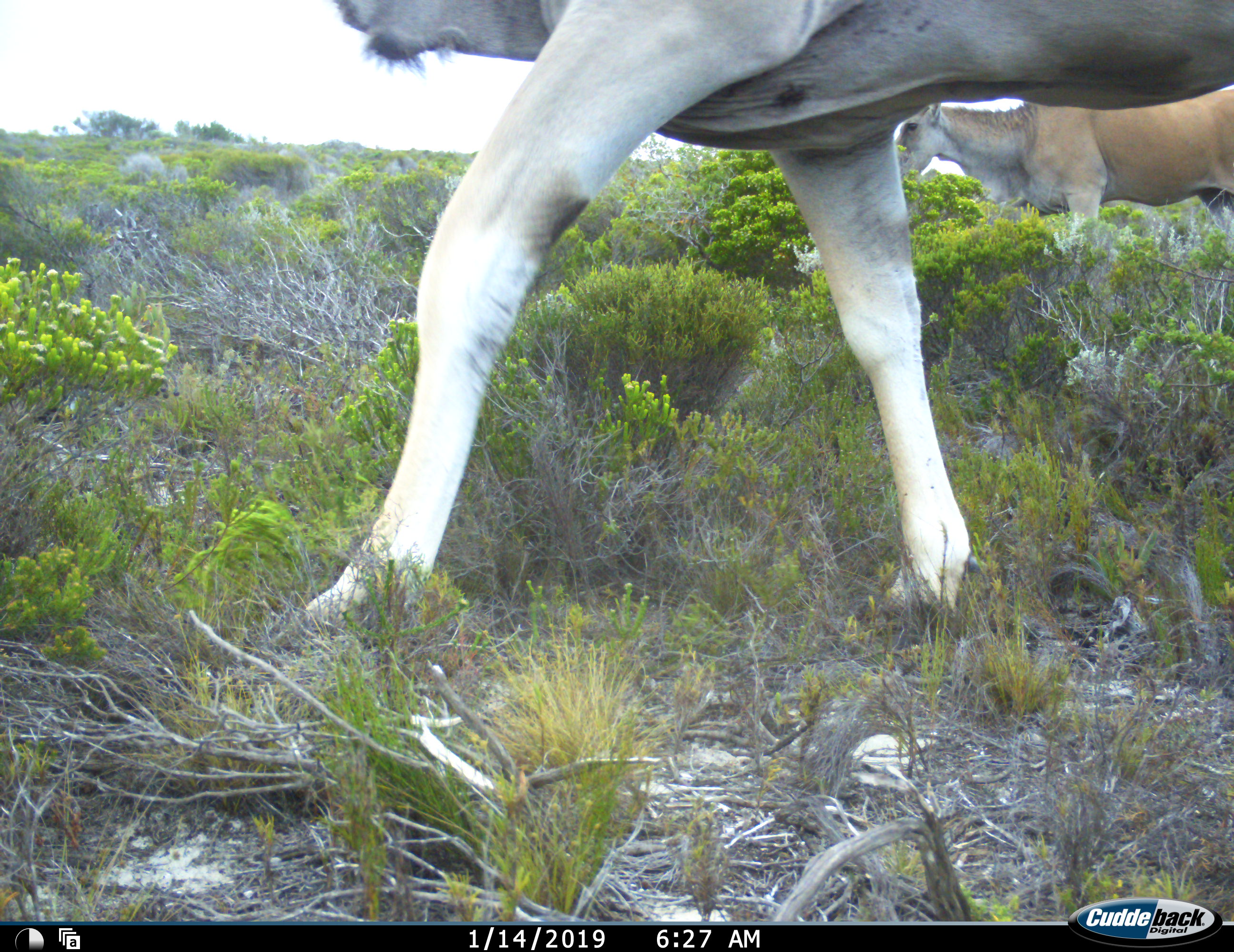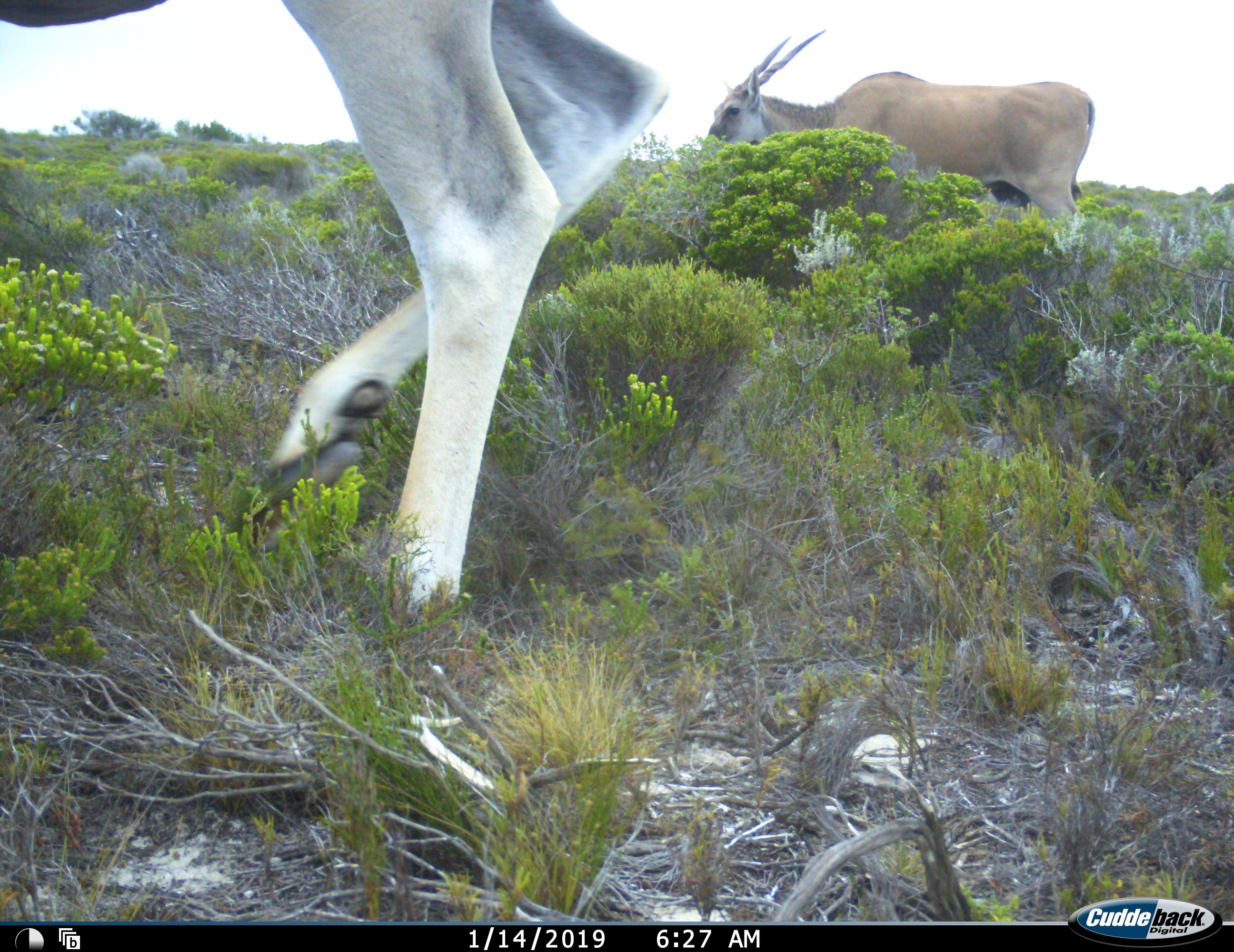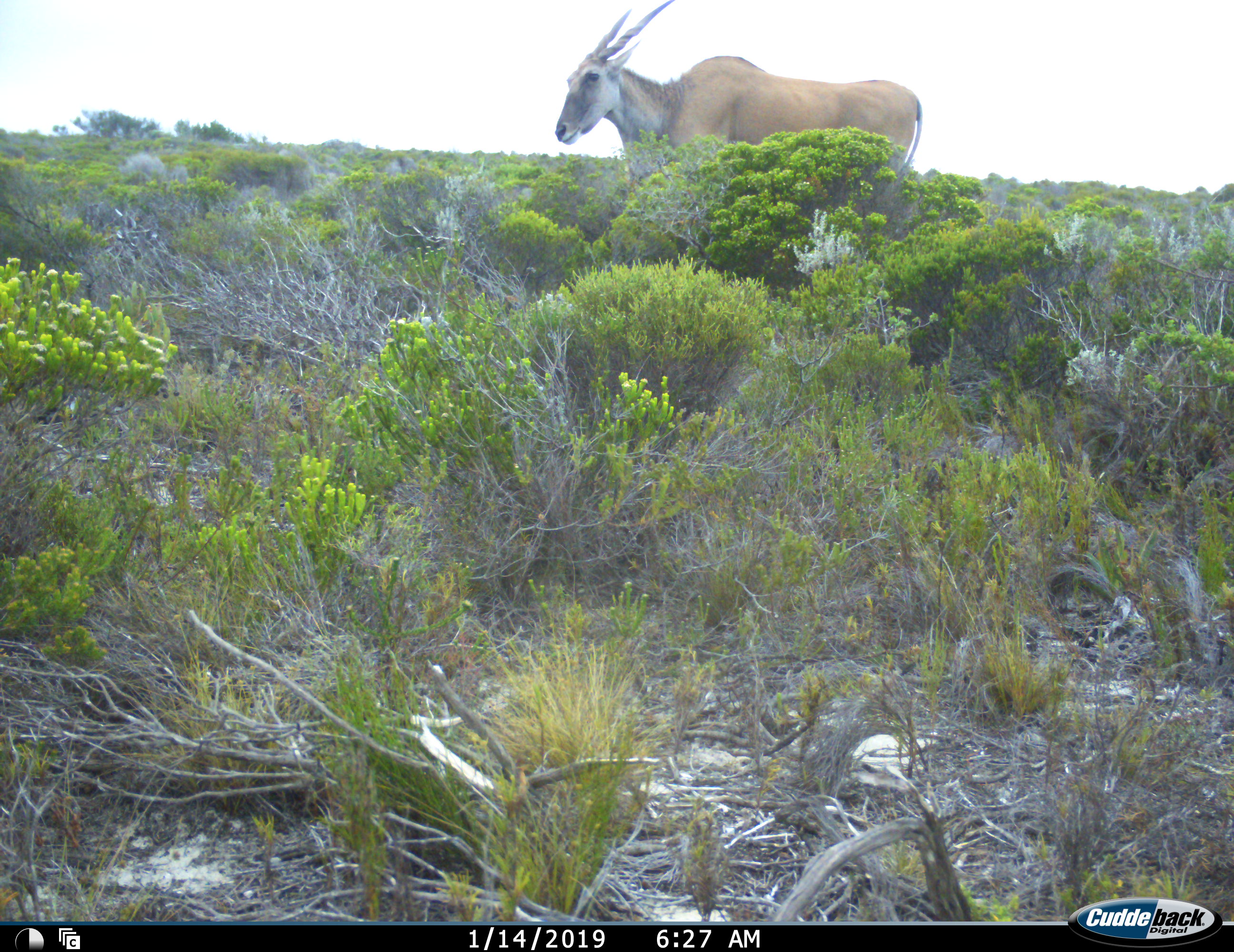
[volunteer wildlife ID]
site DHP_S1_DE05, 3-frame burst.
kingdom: Animalia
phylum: Chordata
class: Mammalia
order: Artiodactyla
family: Bovidae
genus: Tragelaphus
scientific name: Tragelaphus oryx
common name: eland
Eland (Tragelaphus oryx), count 2. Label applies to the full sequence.